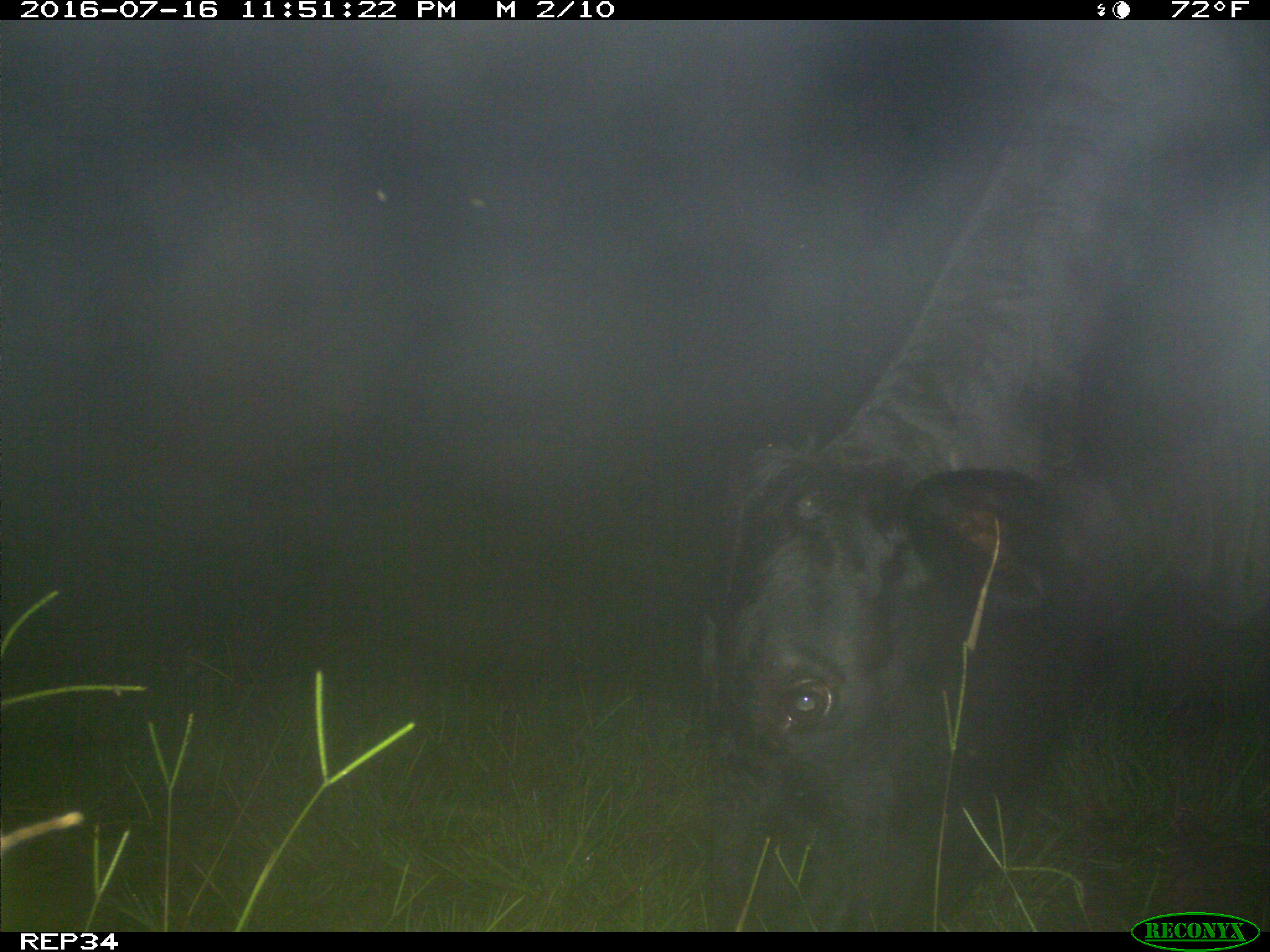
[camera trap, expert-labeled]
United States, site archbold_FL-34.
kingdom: Animalia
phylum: Chordata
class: Mammalia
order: Artiodactyla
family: Bovidae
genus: Bos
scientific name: Bos taurus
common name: domestic cow